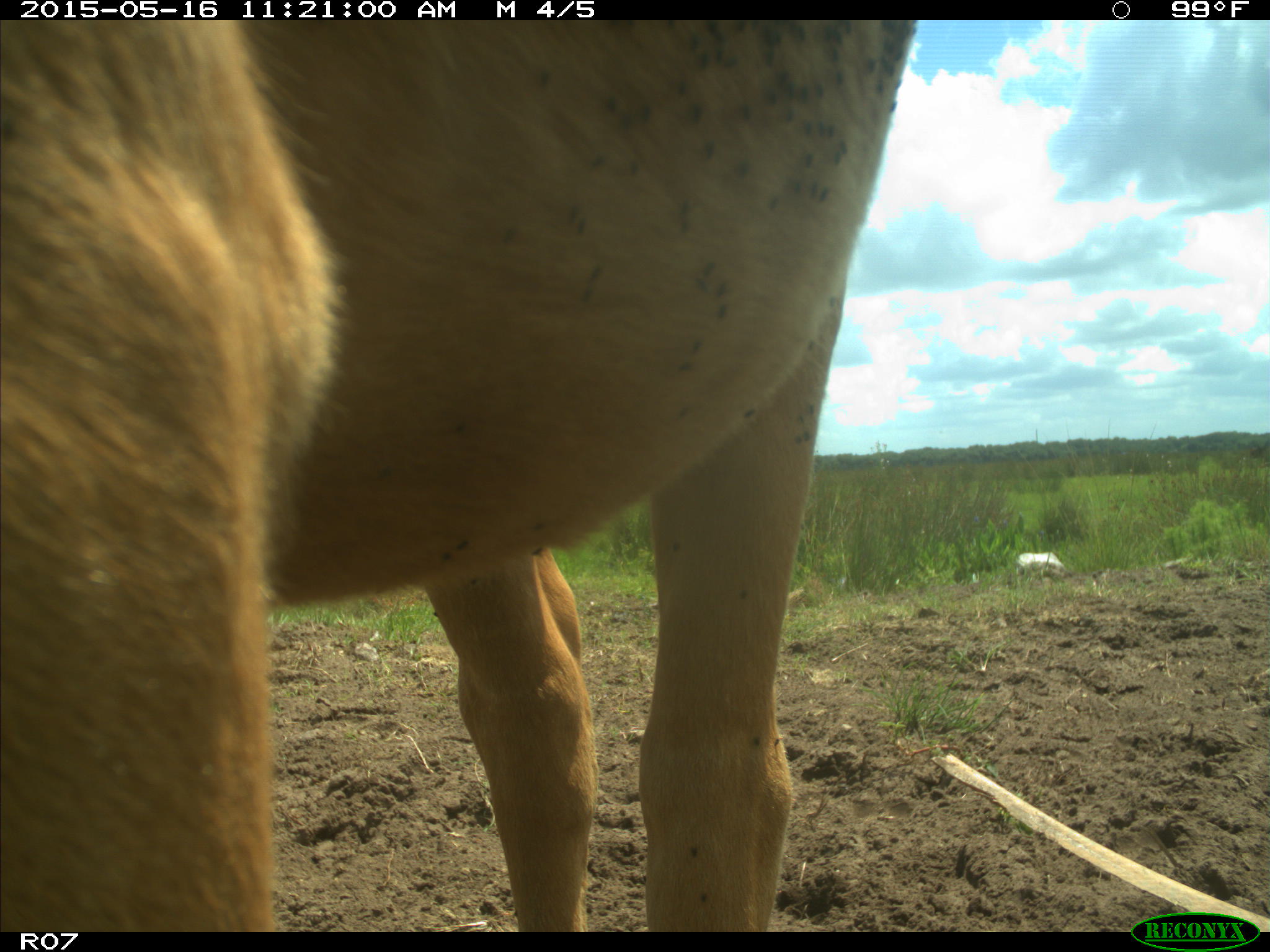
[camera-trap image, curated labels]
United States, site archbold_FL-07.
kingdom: Animalia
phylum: Chordata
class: Mammalia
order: Artiodactyla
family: Bovidae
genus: Bos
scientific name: Bos taurus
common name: domestic cow